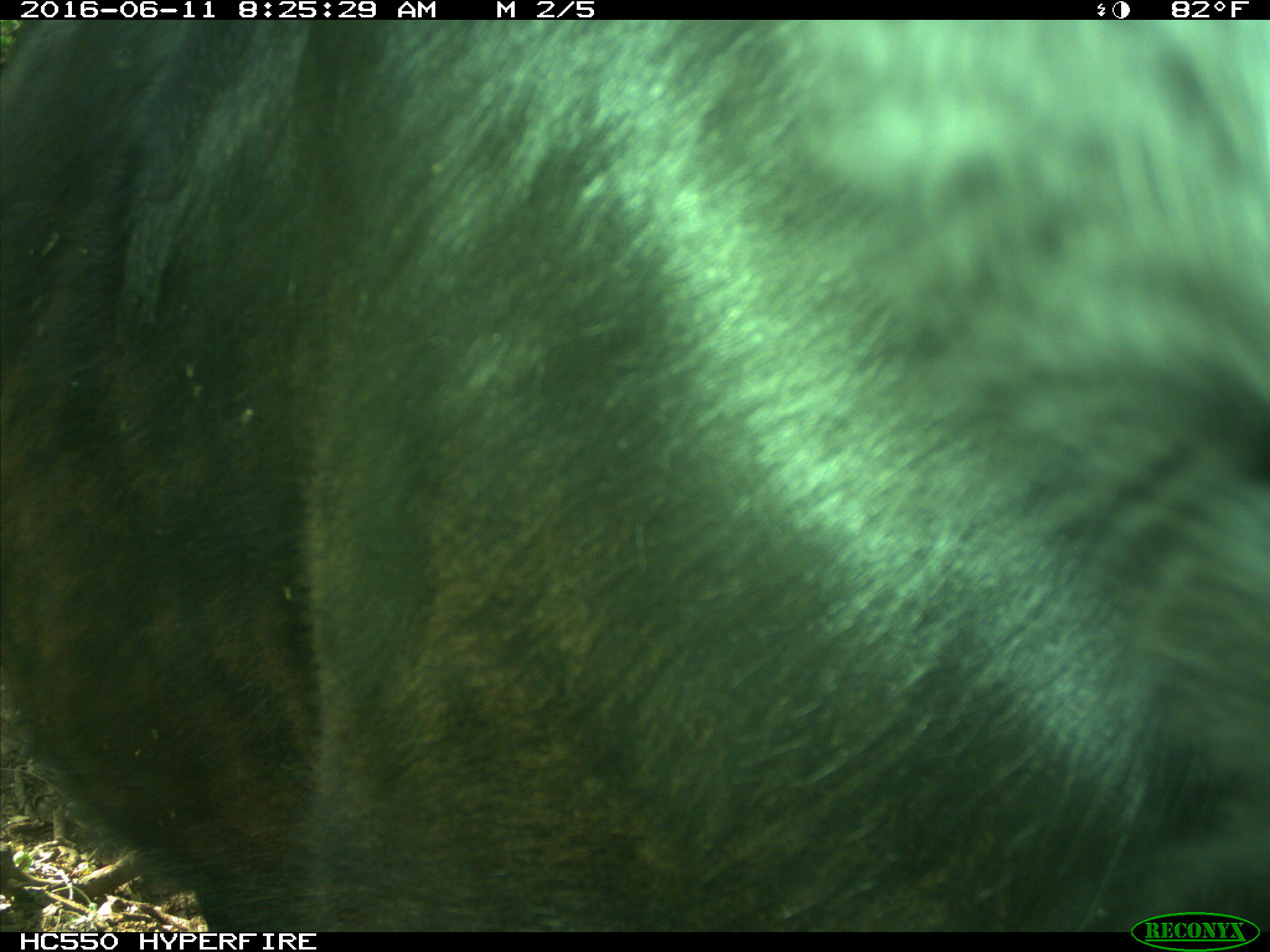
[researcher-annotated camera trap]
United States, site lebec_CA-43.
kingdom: Animalia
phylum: Chordata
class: Mammalia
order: Artiodactyla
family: Bovidae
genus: Bos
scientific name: Bos taurus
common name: domestic cow